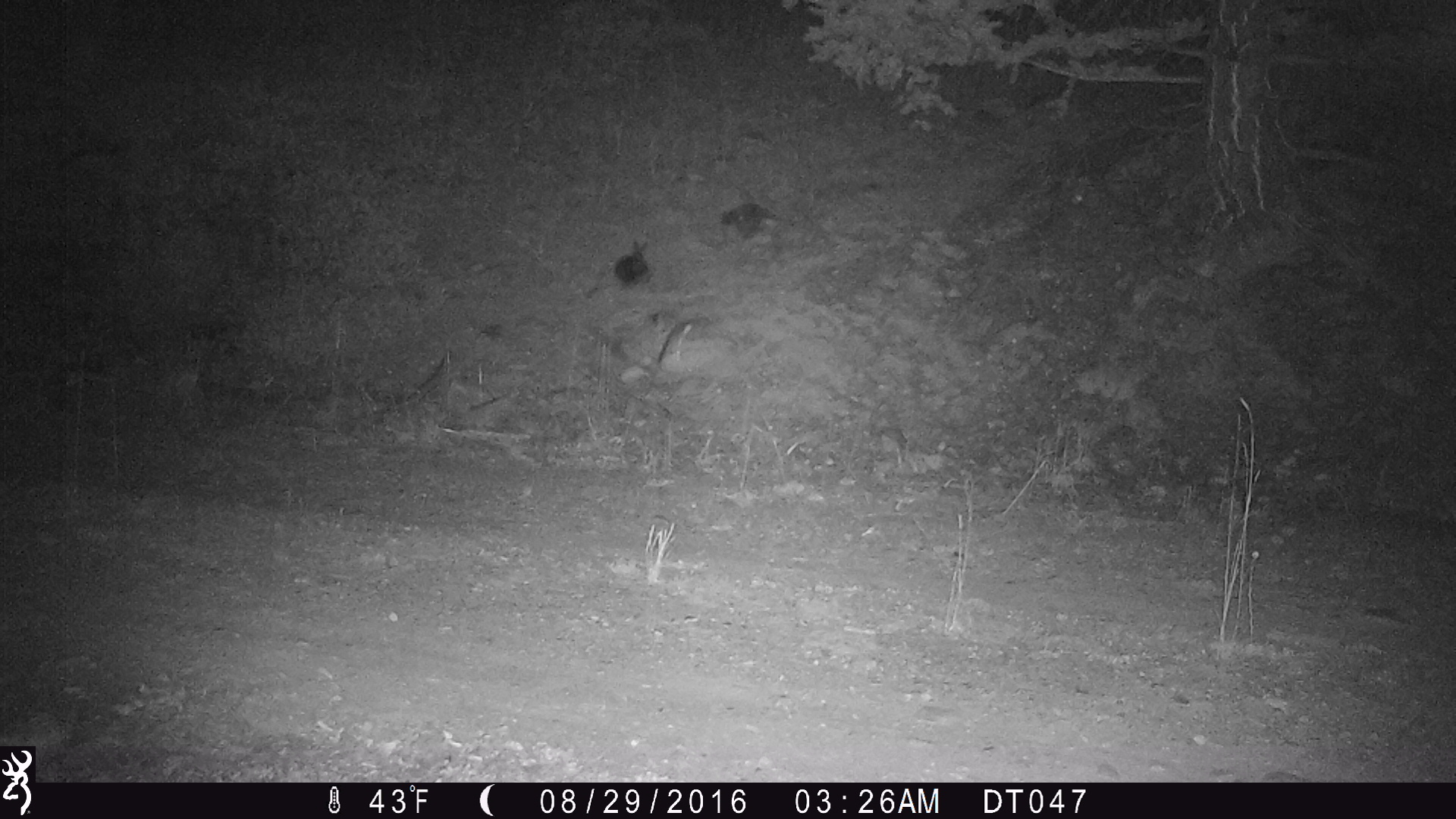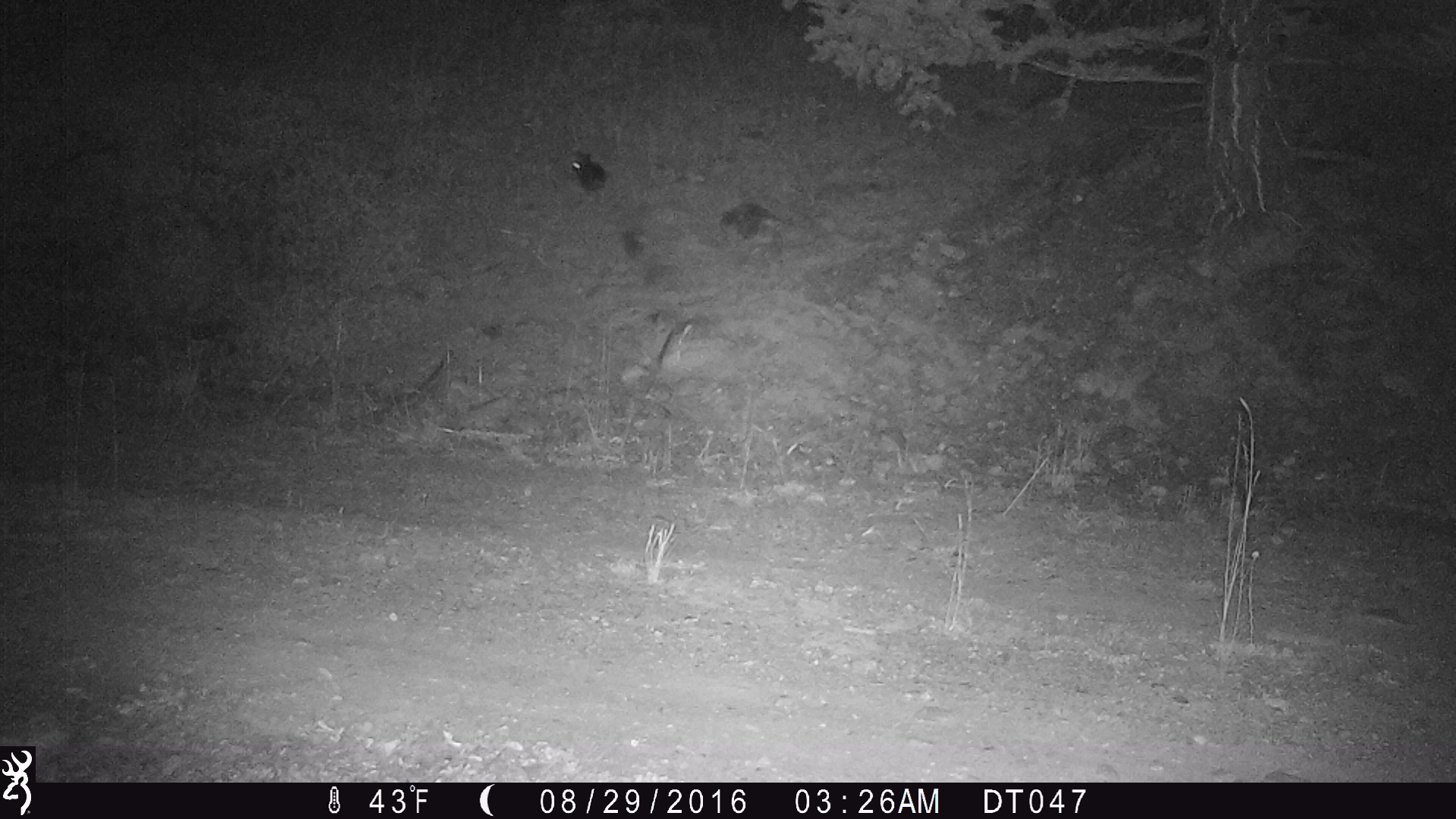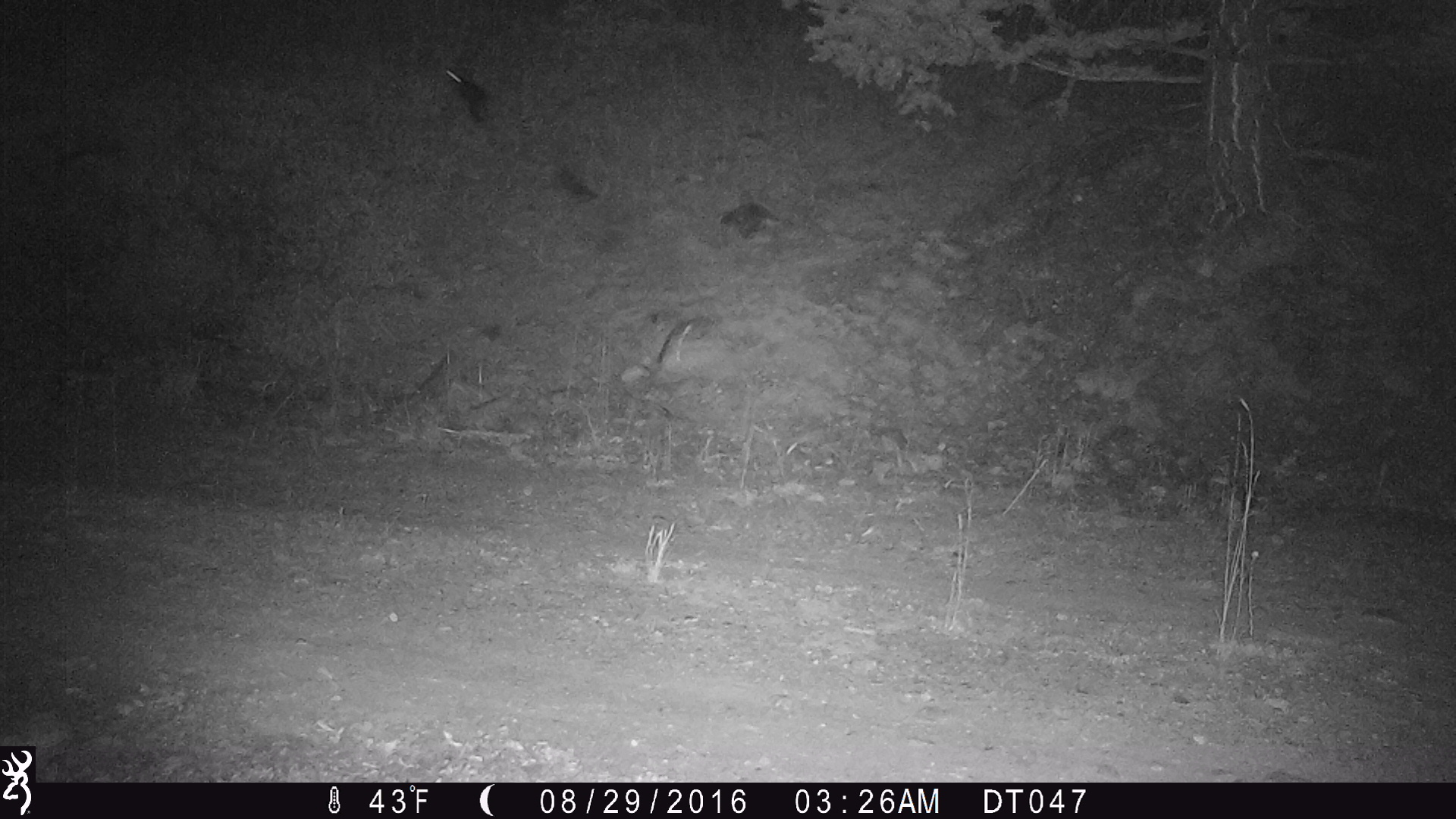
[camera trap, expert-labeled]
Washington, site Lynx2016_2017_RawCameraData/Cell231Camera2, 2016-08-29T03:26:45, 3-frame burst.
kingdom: Animalia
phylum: Chordata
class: Mammalia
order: Lagomorpha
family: Leporidae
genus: Lepus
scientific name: Lepus americanus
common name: snowshoe hare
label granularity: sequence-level